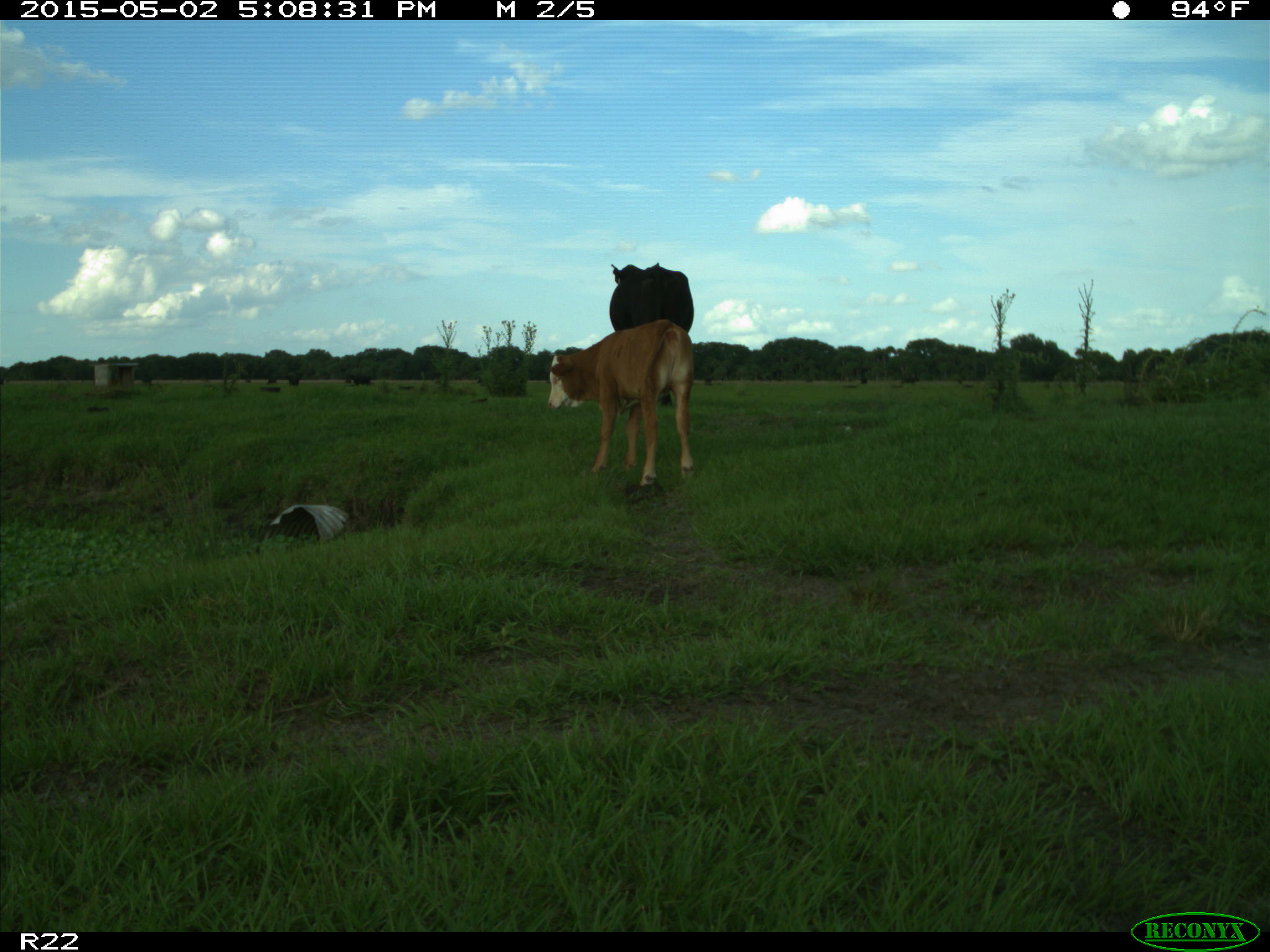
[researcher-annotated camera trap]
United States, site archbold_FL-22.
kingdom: Animalia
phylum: Chordata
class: Mammalia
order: Artiodactyla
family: Bovidae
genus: Bos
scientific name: Bos taurus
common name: domestic cow